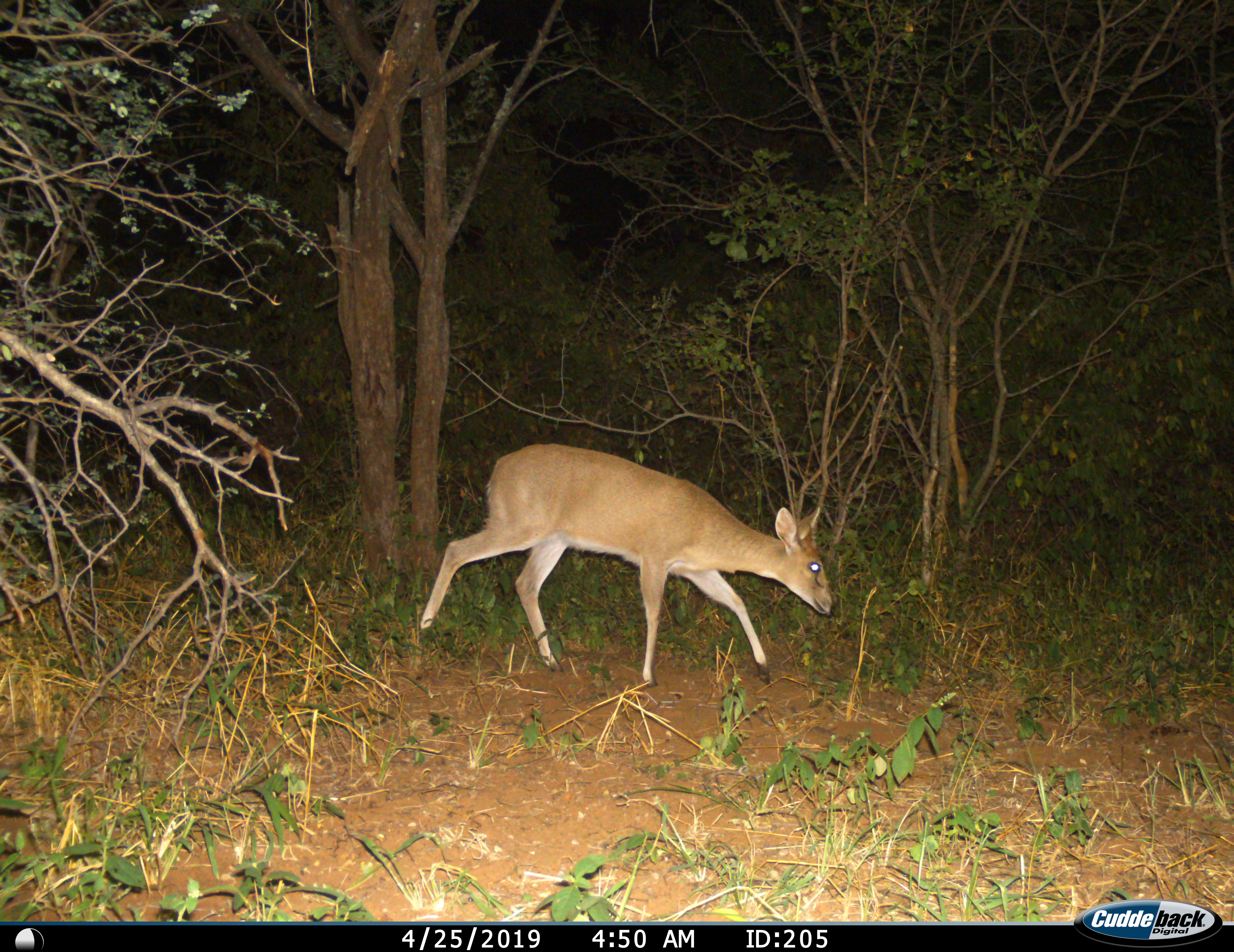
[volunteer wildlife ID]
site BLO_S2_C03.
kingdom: Animalia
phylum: Chordata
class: Mammalia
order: Artiodactyla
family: Bovidae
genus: Sylvicapra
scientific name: Sylvicapra grimmia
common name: common duiker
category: duikercommongrey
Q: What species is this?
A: Duikercommongrey (common duiker) (Sylvicapra grimmia).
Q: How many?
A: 1.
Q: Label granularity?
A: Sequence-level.